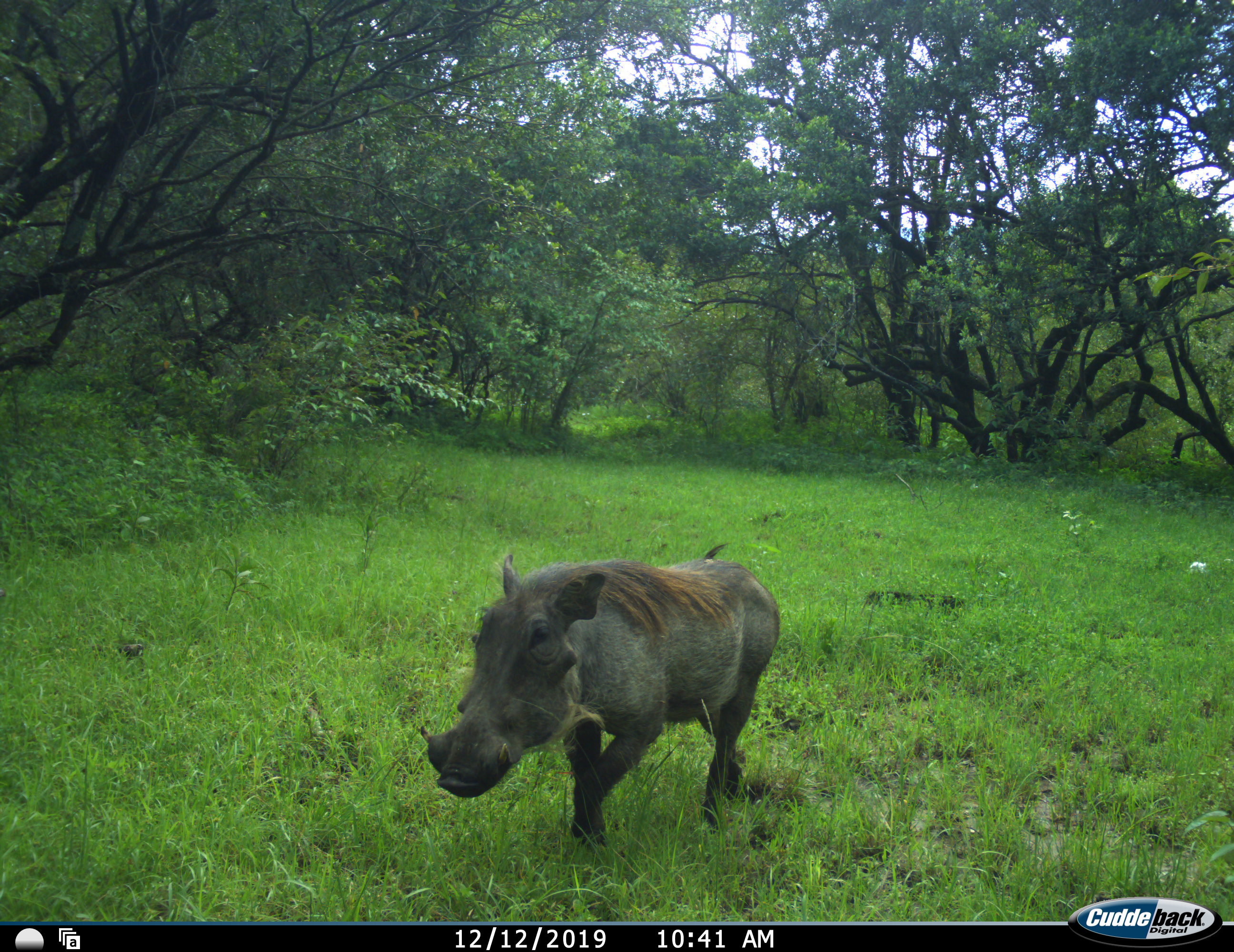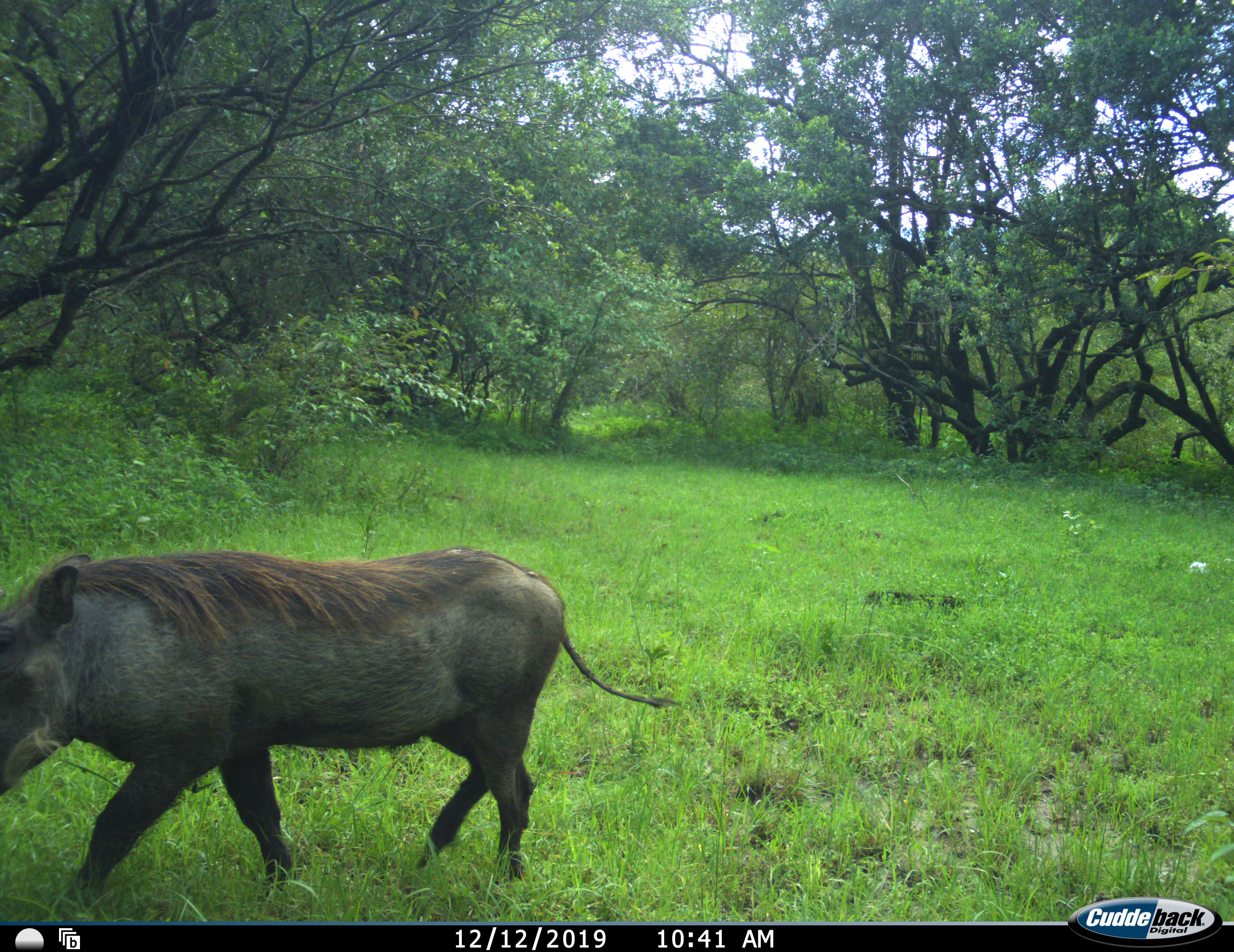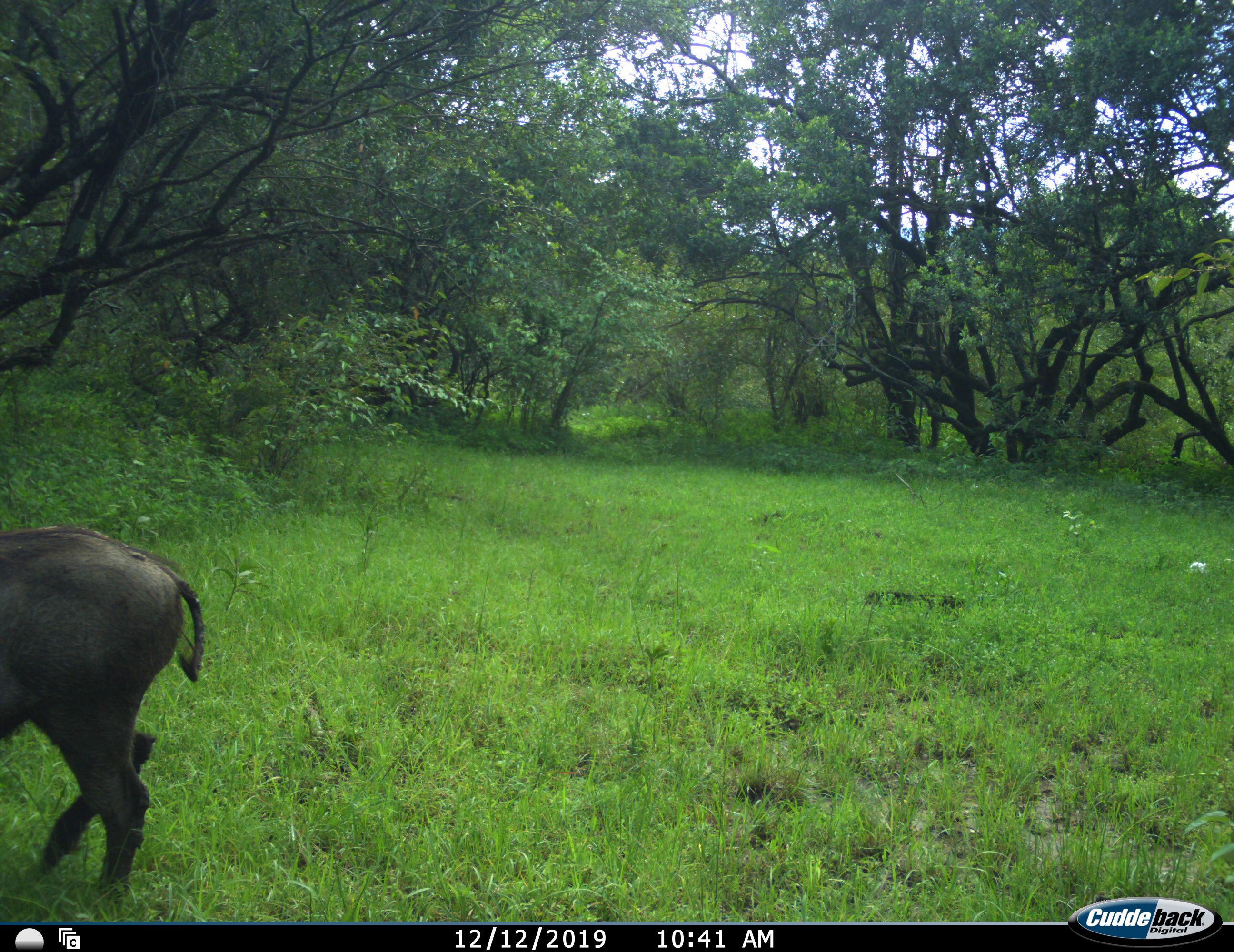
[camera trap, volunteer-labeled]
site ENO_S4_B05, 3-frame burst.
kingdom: Animalia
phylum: Chordata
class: Mammalia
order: Artiodactyla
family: Suidae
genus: Phacochoerus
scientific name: Phacochoerus africanus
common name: warthog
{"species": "warthog (Phacochoerus africanus)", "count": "1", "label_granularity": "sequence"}